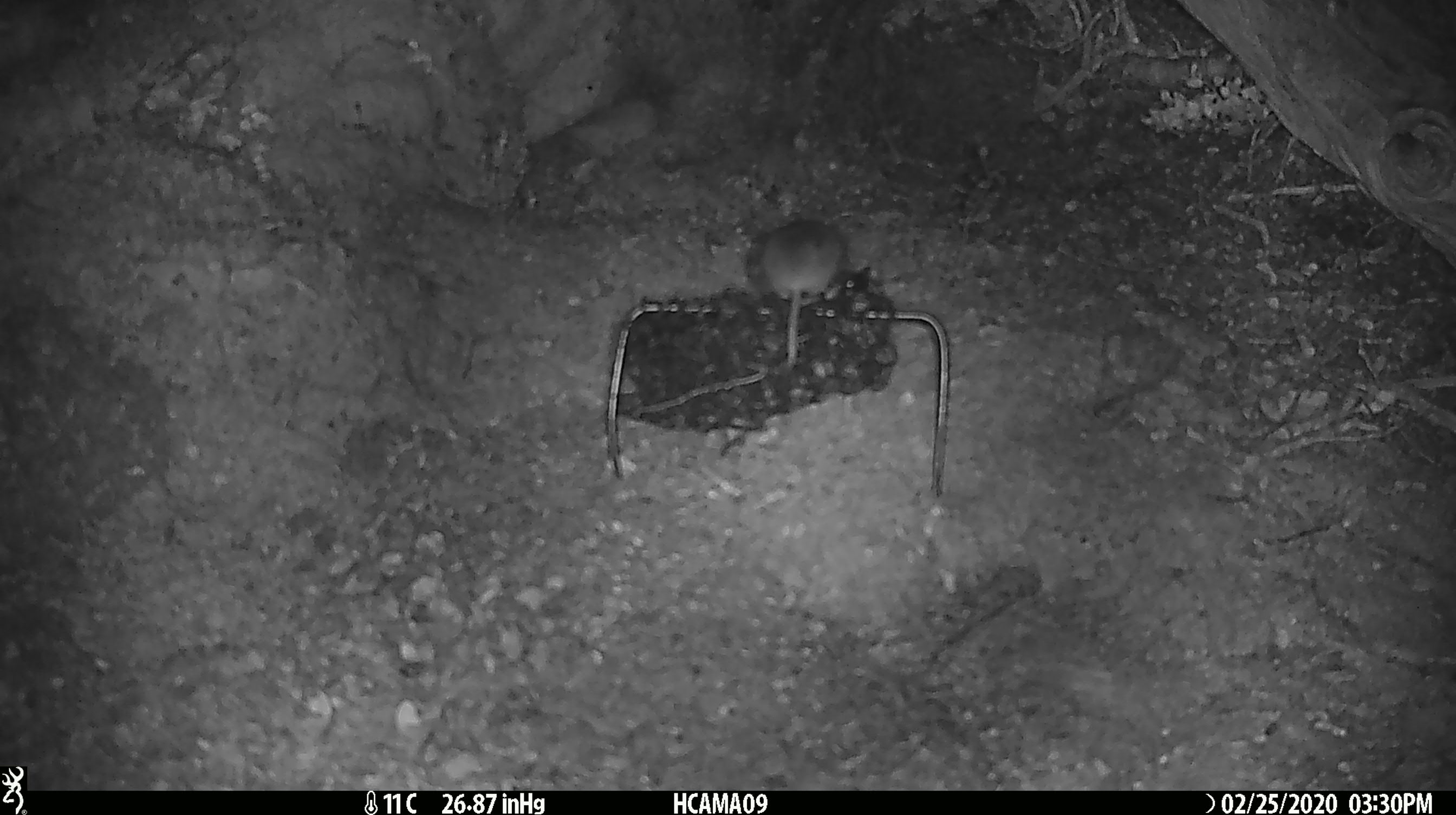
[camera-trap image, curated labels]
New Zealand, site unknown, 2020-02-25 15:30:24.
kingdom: Animalia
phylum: Chordata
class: Mammalia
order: Rodentia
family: Muridae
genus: Mus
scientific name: Mus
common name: mouse